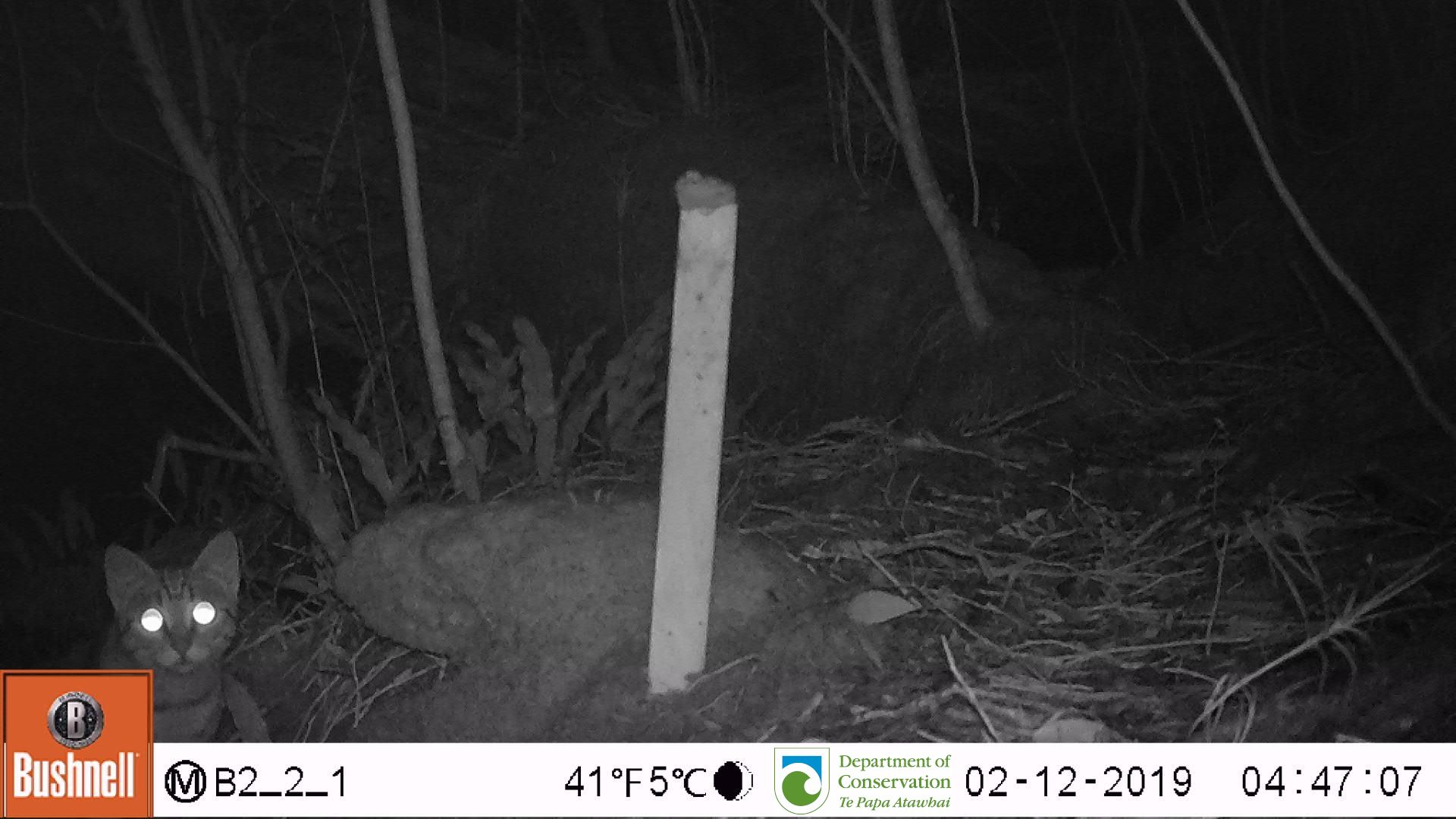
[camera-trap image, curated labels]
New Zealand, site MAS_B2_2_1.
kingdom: Animalia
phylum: Chordata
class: Mammalia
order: Carnivora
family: Felidae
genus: Felis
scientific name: Felis catus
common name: domestic cat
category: cat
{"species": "cat (domestic cat) (Felis catus)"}